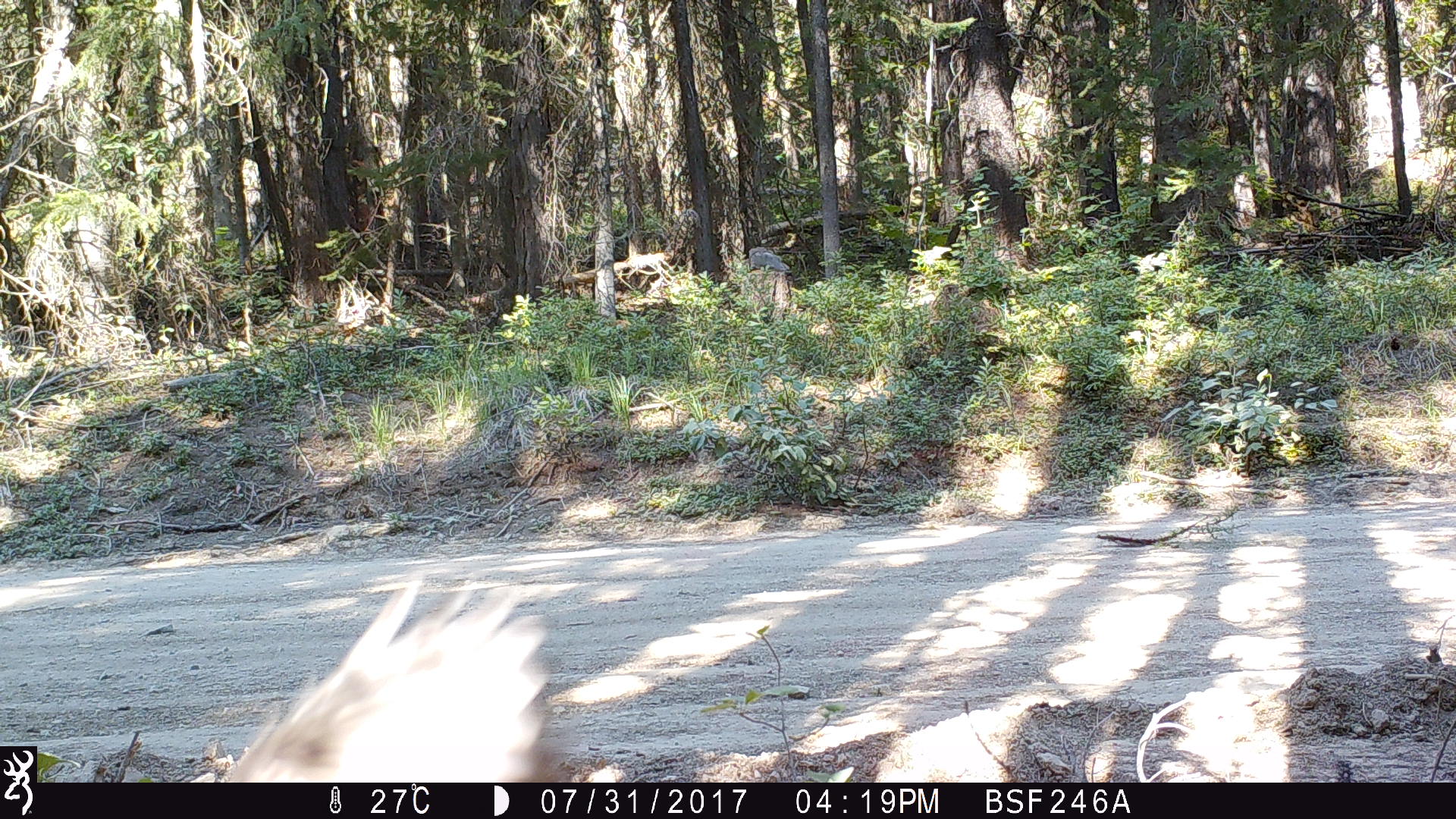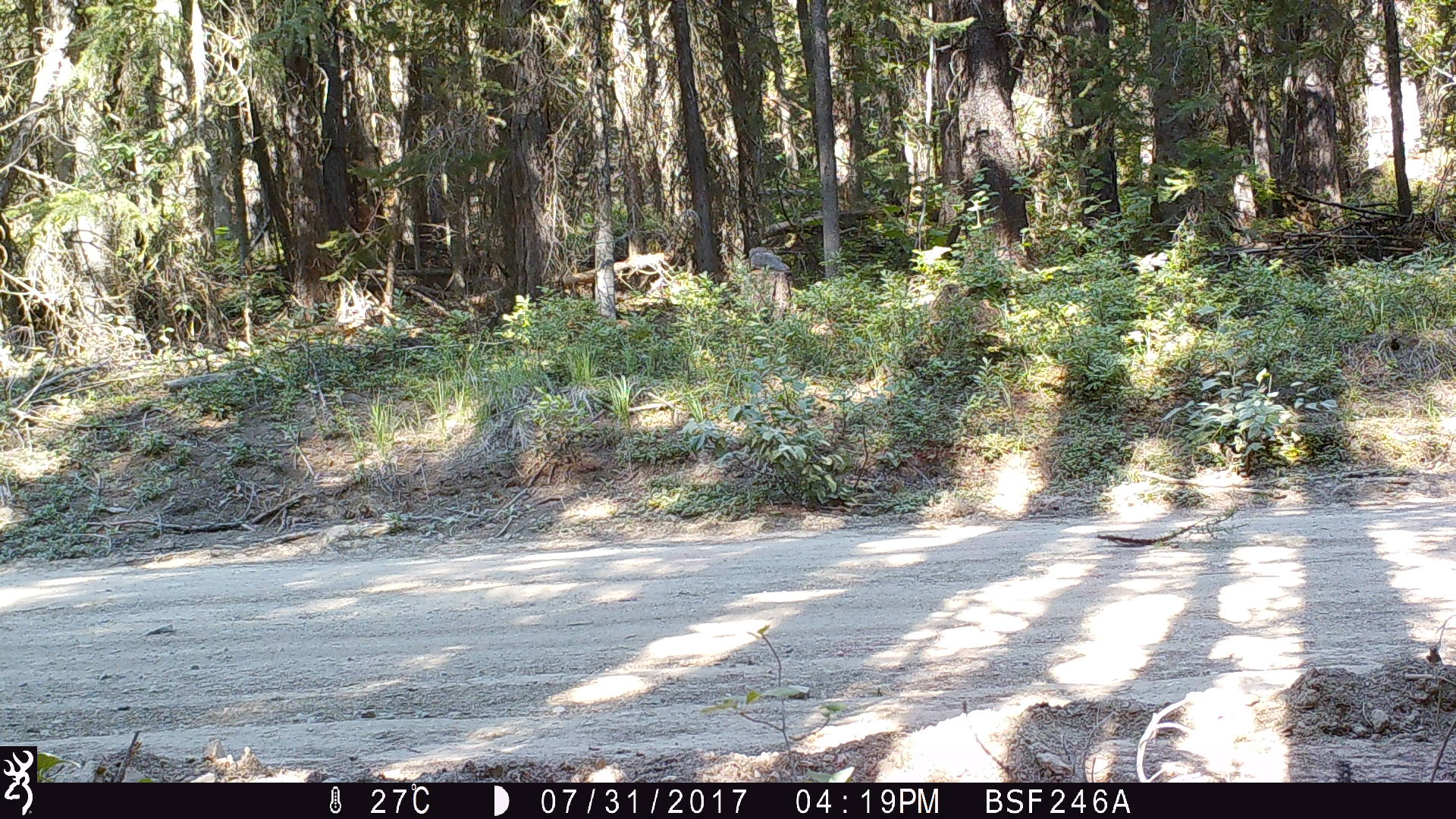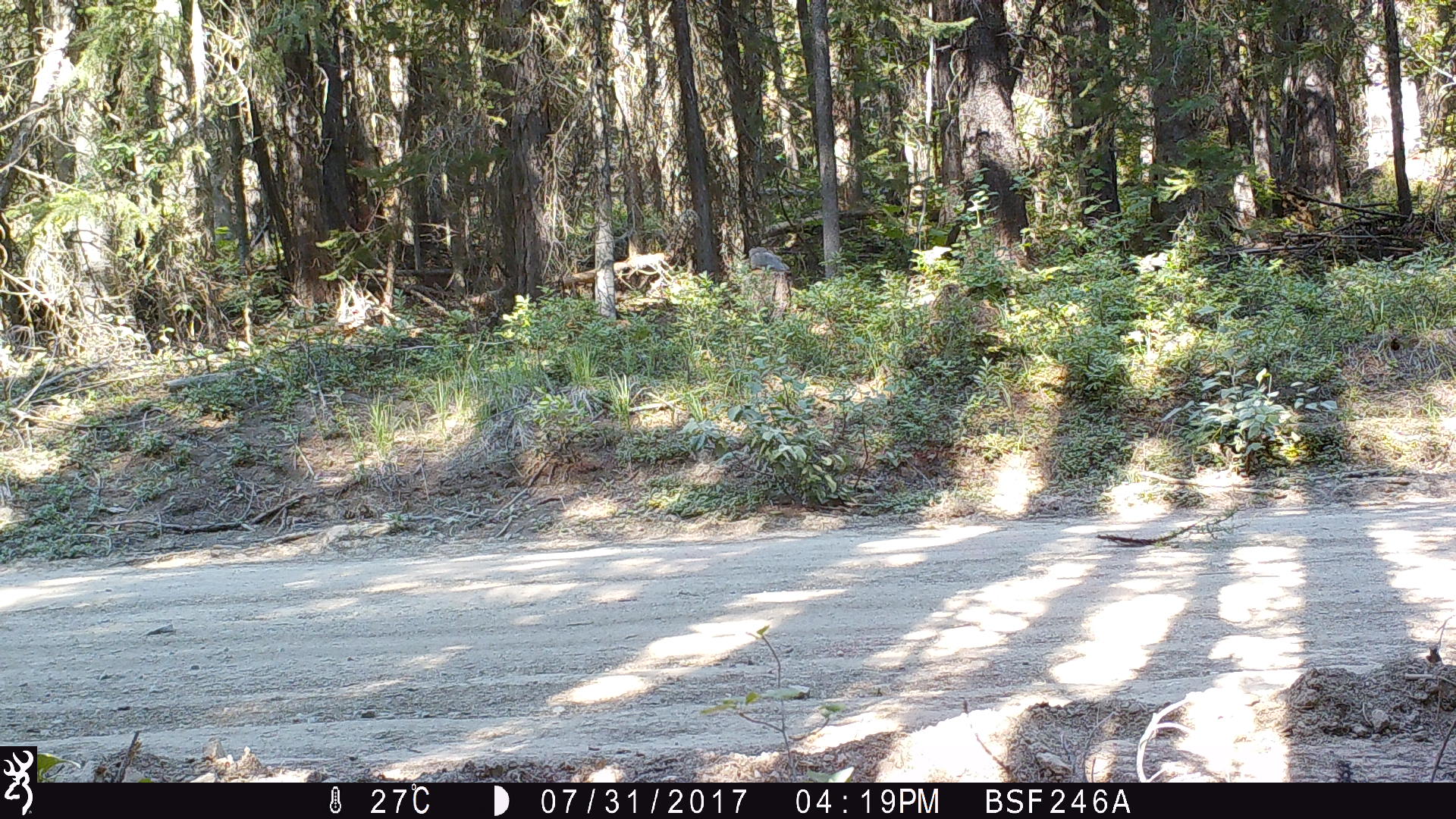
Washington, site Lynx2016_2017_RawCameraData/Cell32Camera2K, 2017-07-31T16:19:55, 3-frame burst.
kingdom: Animalia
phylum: Chordata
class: Aves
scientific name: Aves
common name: birds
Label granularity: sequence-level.